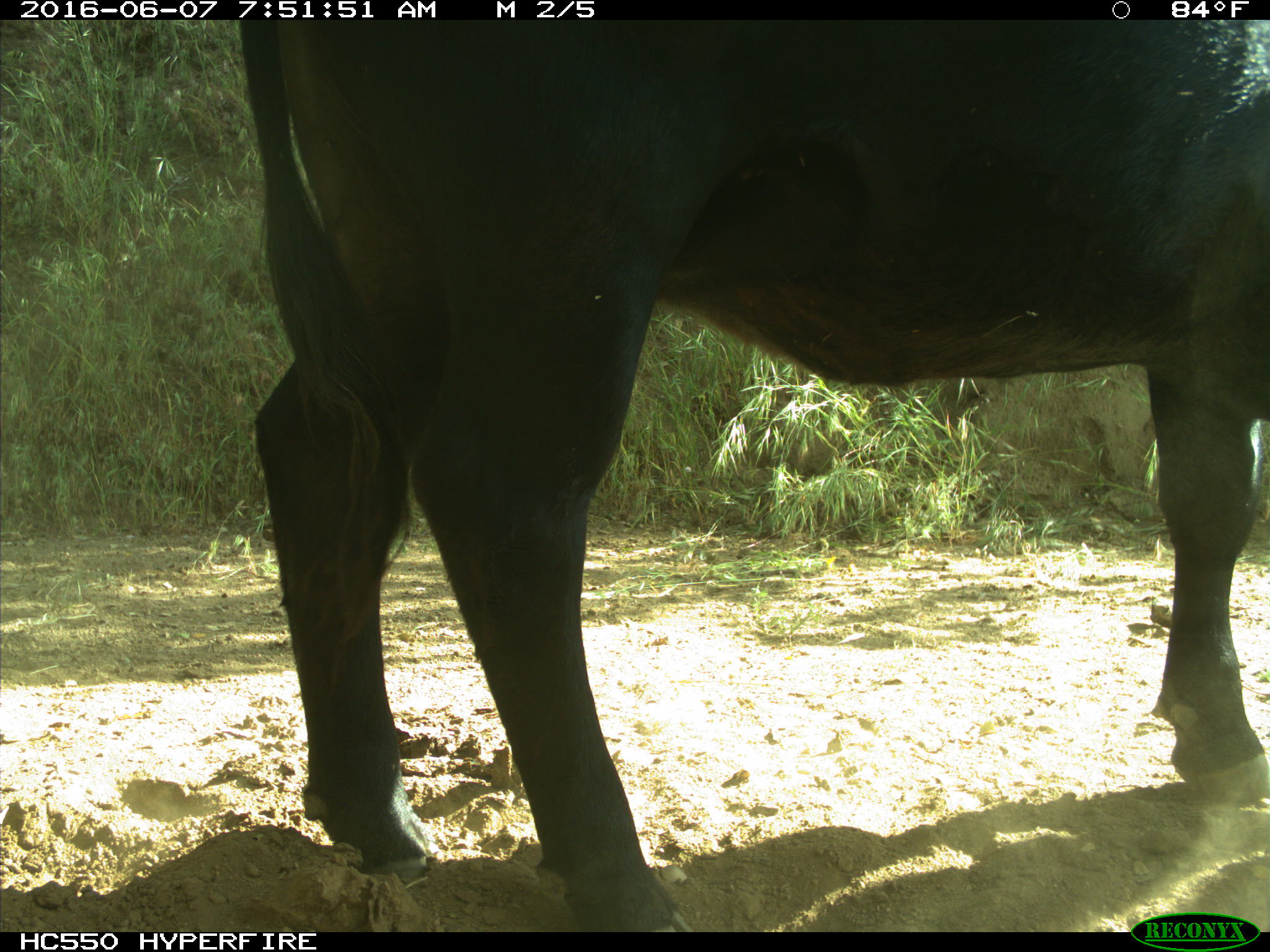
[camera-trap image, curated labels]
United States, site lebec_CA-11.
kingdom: Animalia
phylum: Chordata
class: Mammalia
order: Artiodactyla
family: Bovidae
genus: Bos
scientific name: Bos taurus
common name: domestic cow